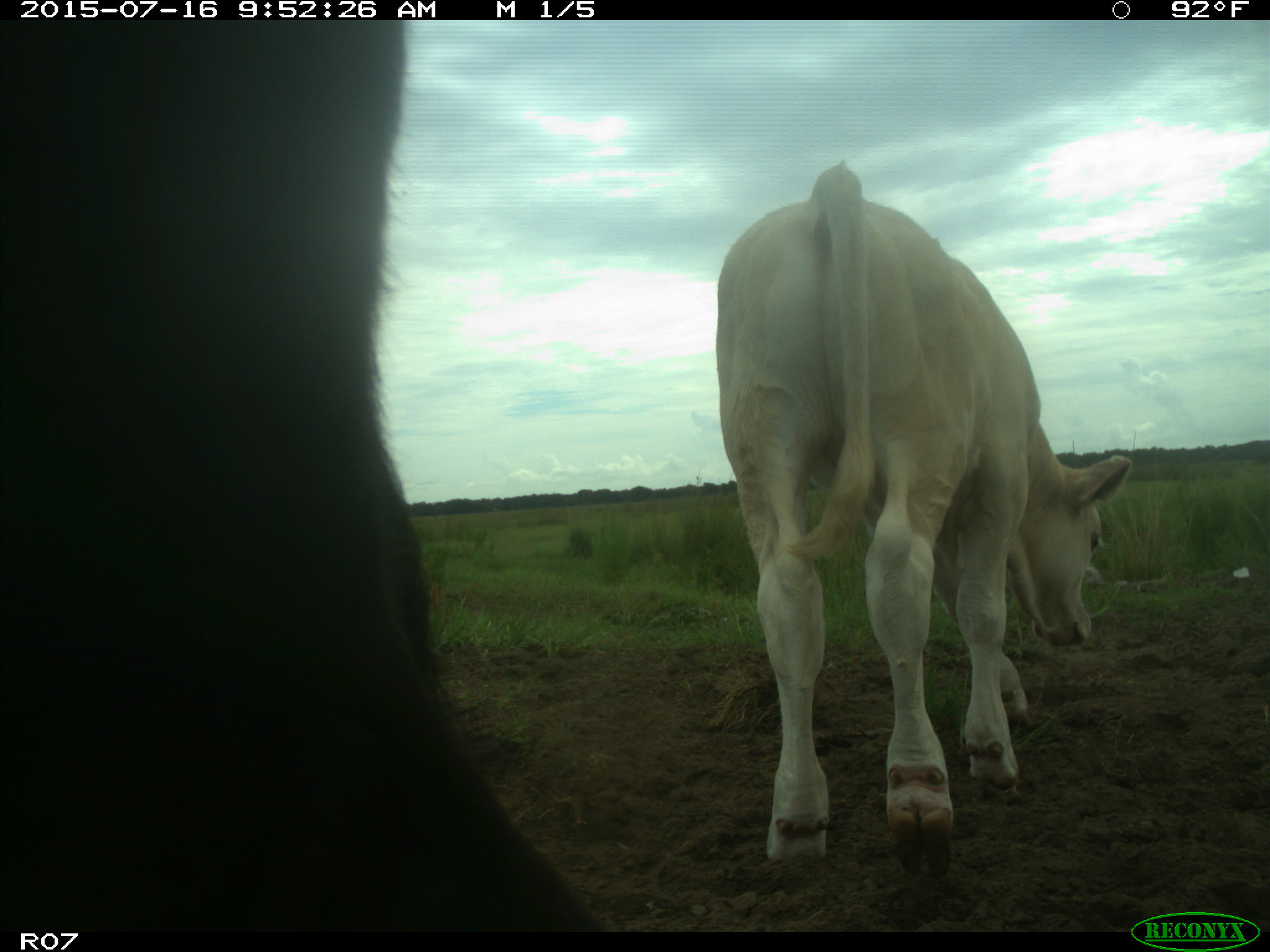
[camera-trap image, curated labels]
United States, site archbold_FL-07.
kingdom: Animalia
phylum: Chordata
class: Mammalia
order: Artiodactyla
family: Bovidae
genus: Bos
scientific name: Bos taurus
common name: domestic cow